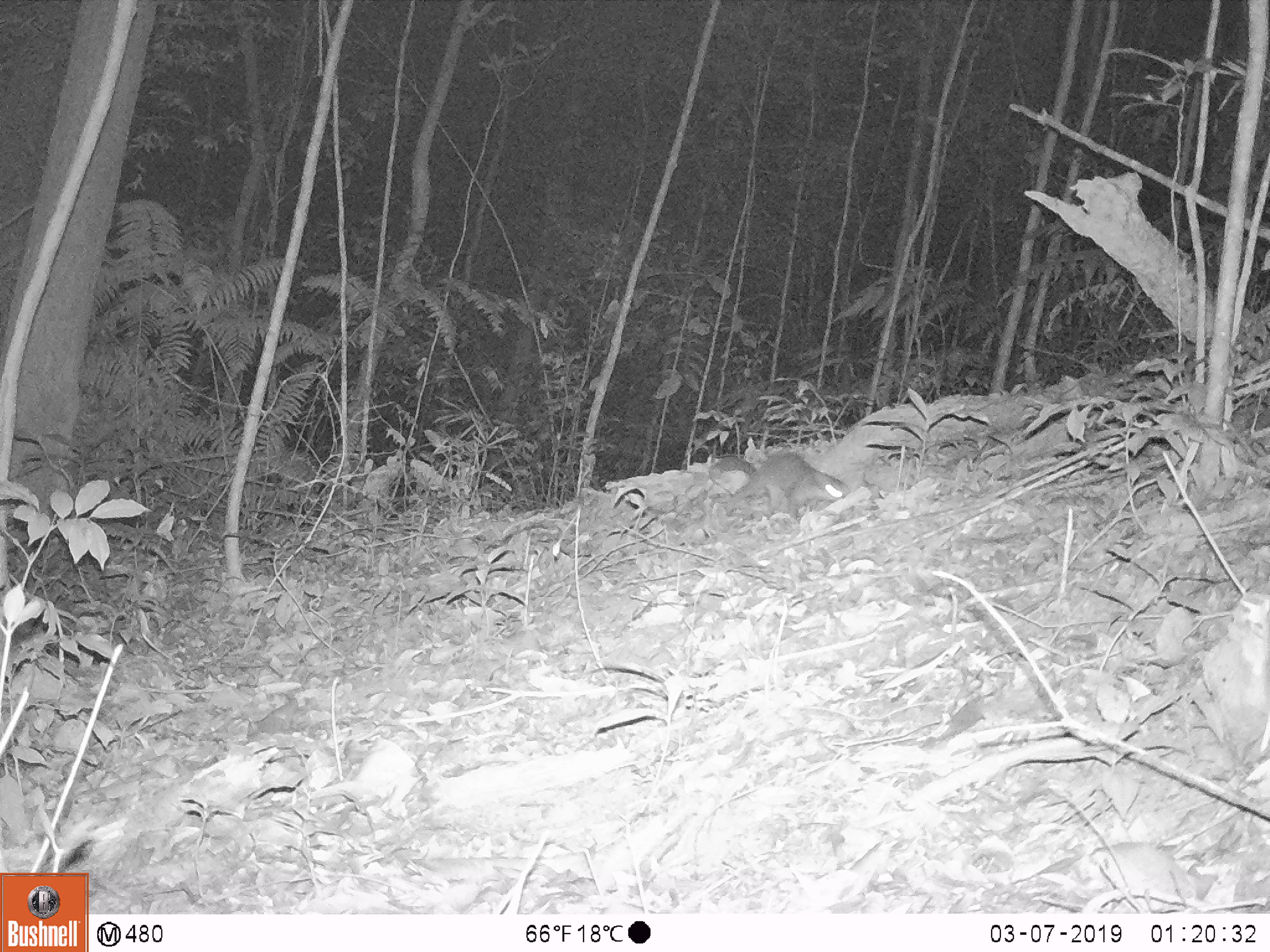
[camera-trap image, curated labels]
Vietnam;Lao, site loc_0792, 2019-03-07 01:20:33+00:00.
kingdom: Animalia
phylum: Chordata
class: Mammalia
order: Carnivora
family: Mustelidae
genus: Melogale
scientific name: Melogale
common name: ferret badger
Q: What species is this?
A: Ferret badger (Melogale).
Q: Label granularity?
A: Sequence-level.